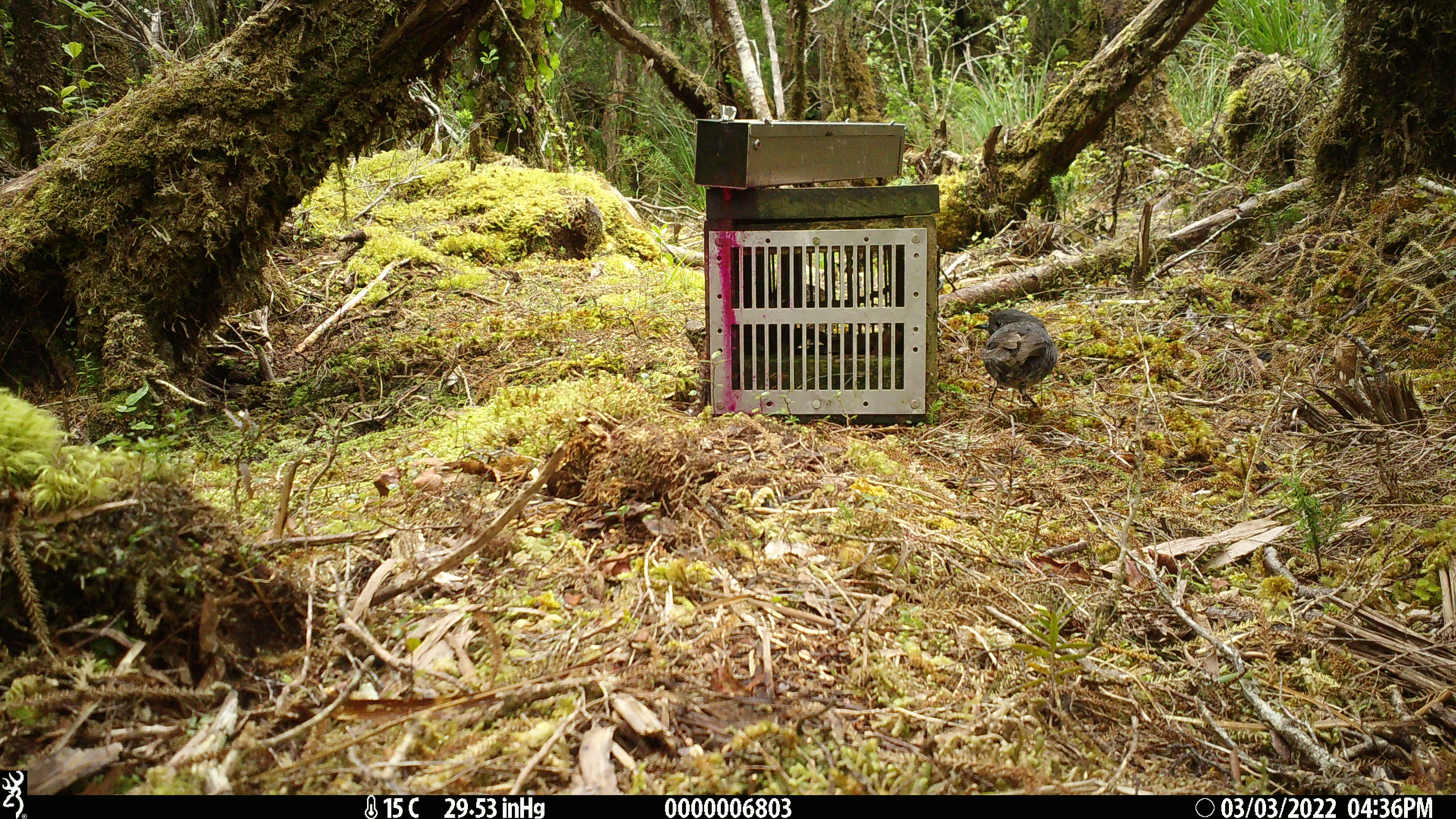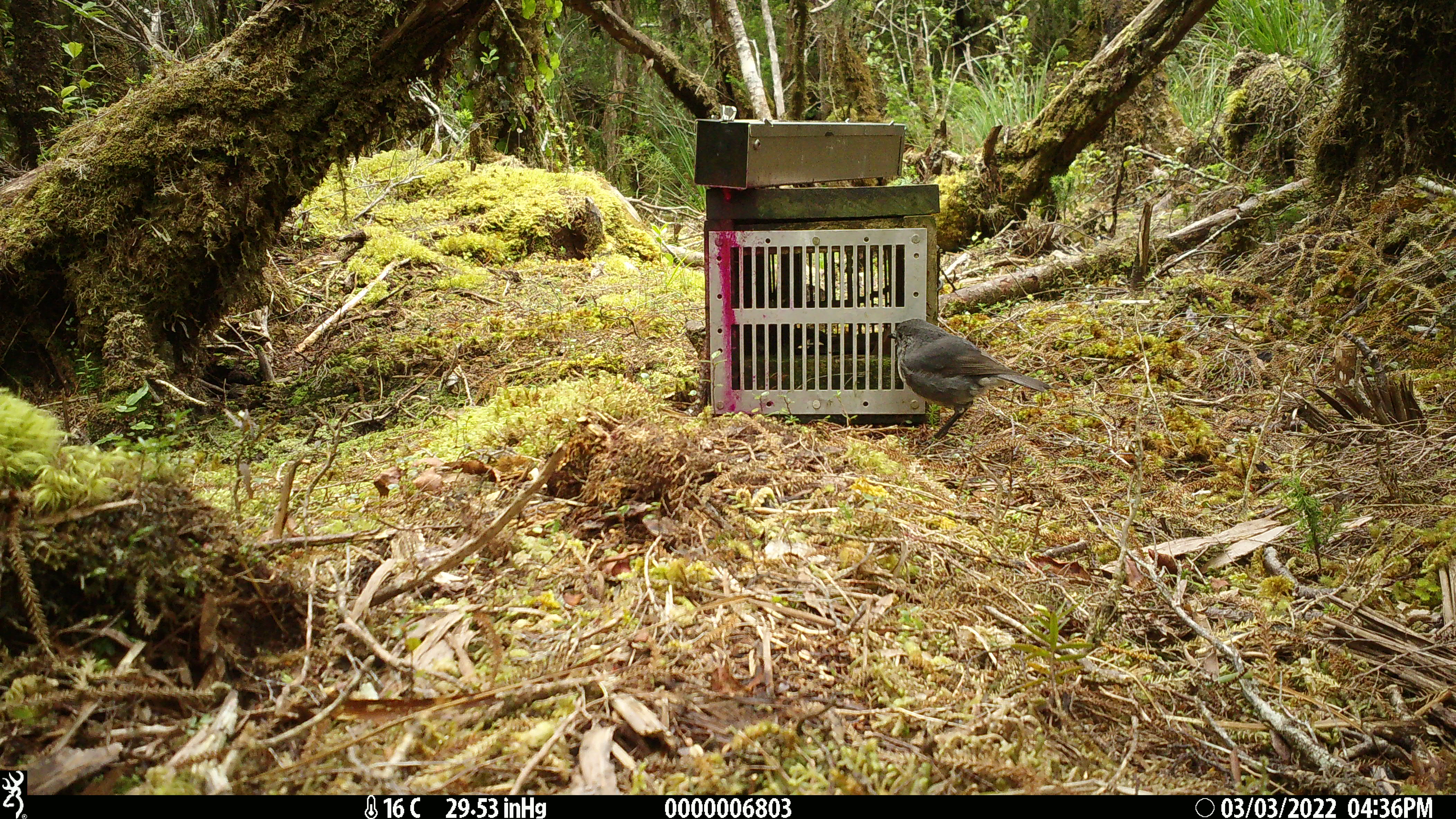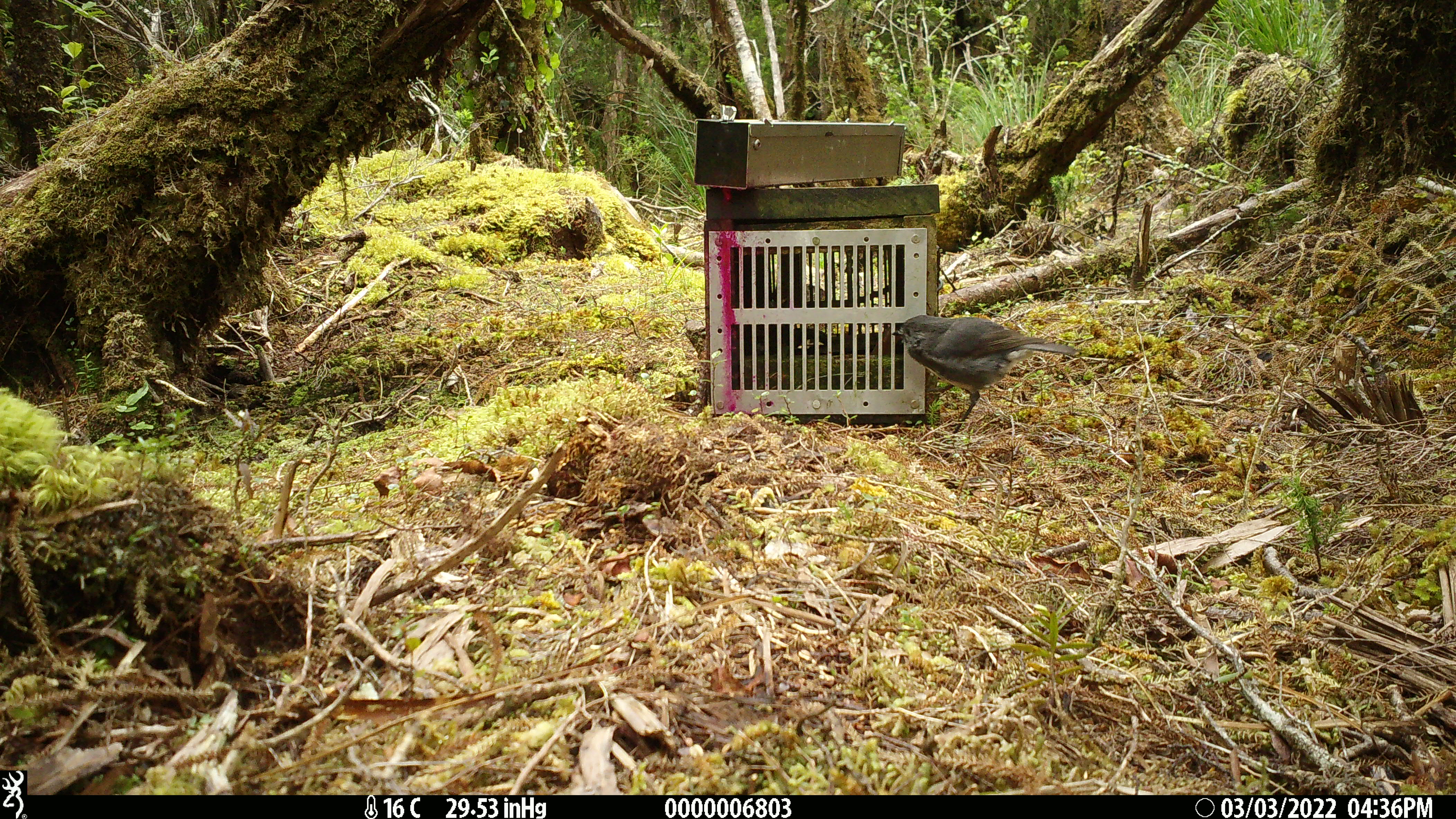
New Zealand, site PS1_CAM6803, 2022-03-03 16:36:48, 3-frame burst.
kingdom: Animalia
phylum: Chordata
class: Aves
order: Passeriformes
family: Petroicidae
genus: Petroica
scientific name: Petroica australis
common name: new zealand robin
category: robin